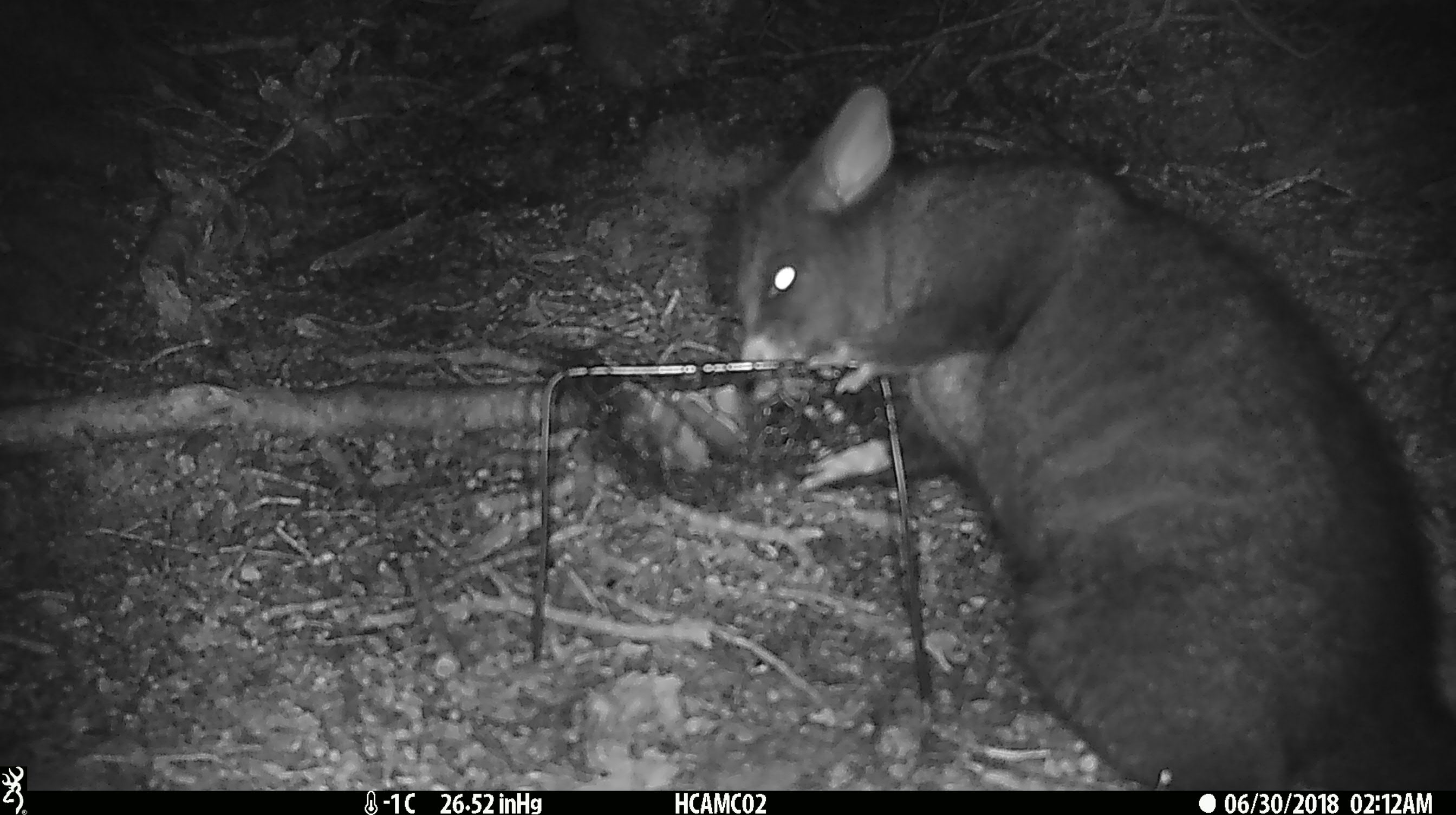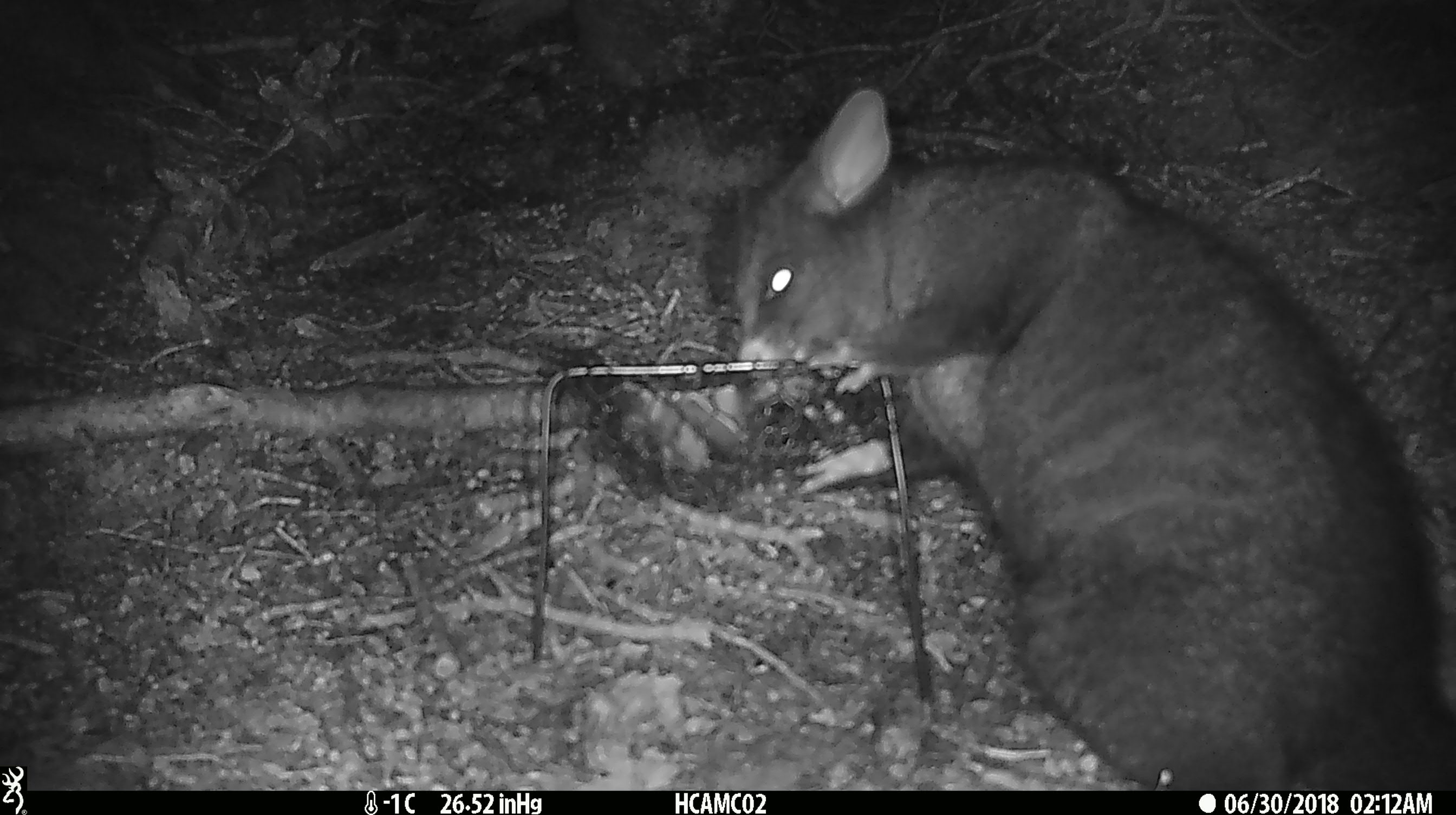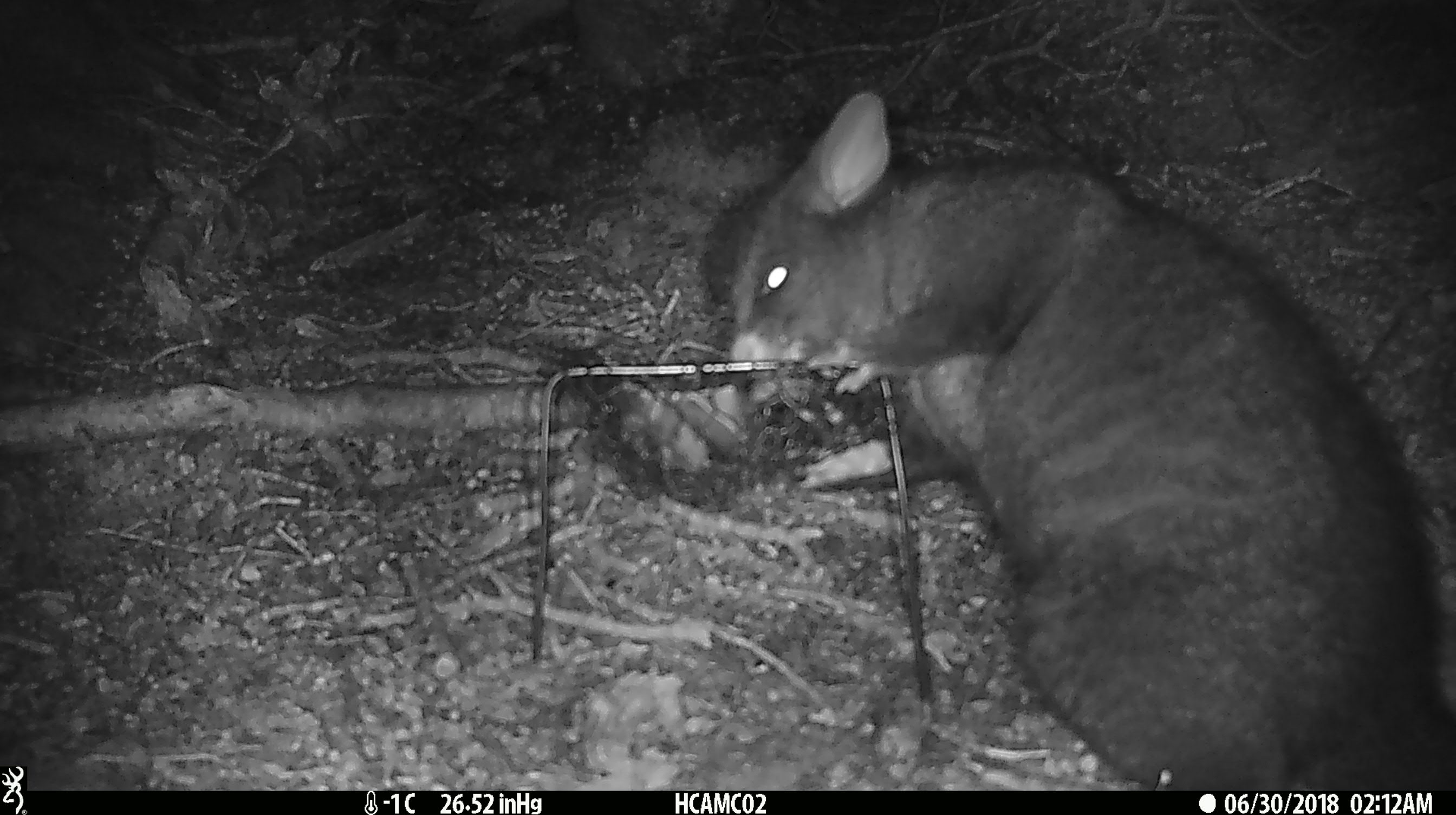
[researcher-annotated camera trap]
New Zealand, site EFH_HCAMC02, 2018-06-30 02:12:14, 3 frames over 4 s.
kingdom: Animalia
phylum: Chordata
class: Mammalia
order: Diprotodontia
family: Phalangeridae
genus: Trichosurus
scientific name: Trichosurus vulpecula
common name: common brushtail possum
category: possum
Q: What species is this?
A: Possum (common brushtail possum) (Trichosurus vulpecula).